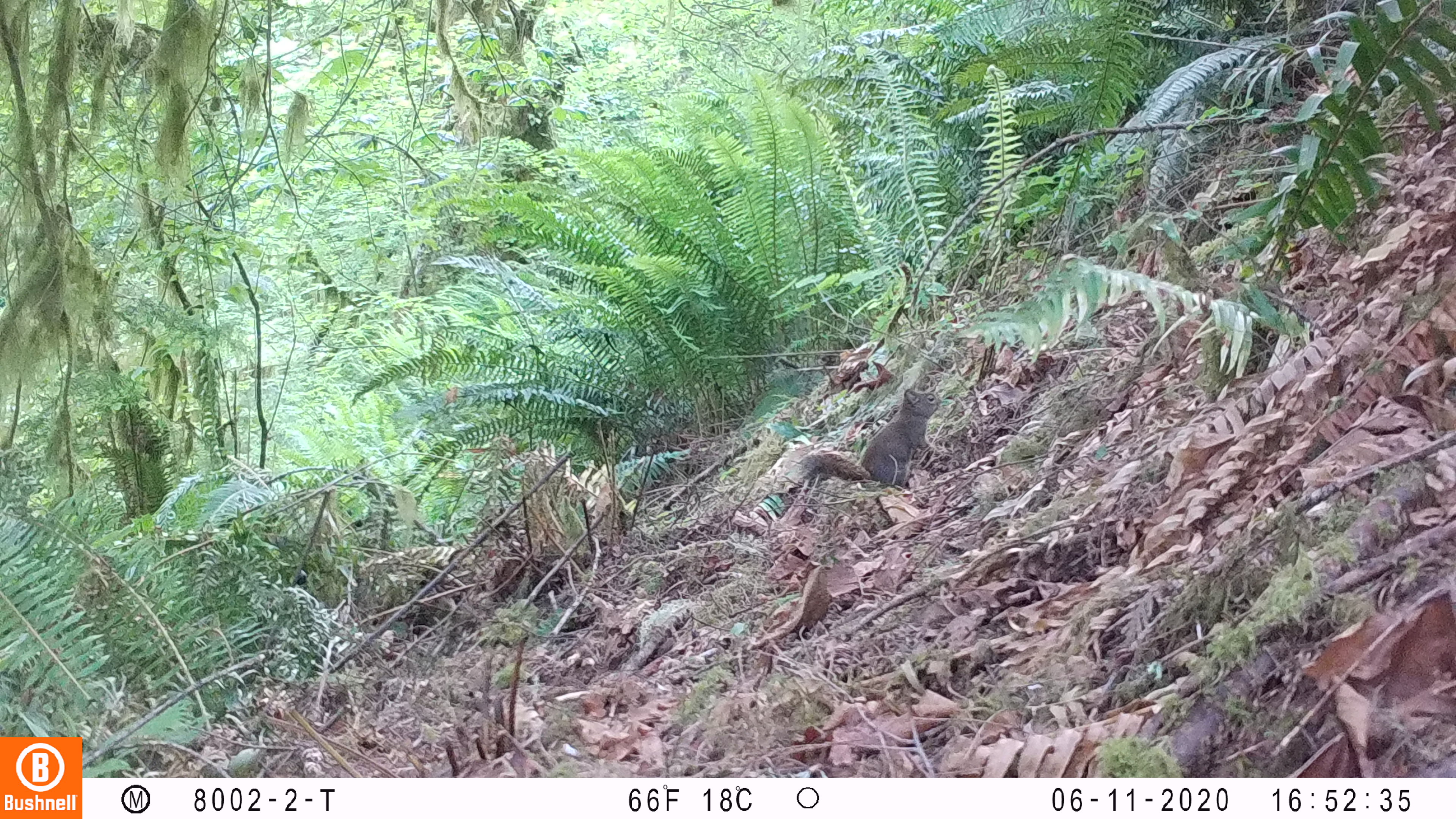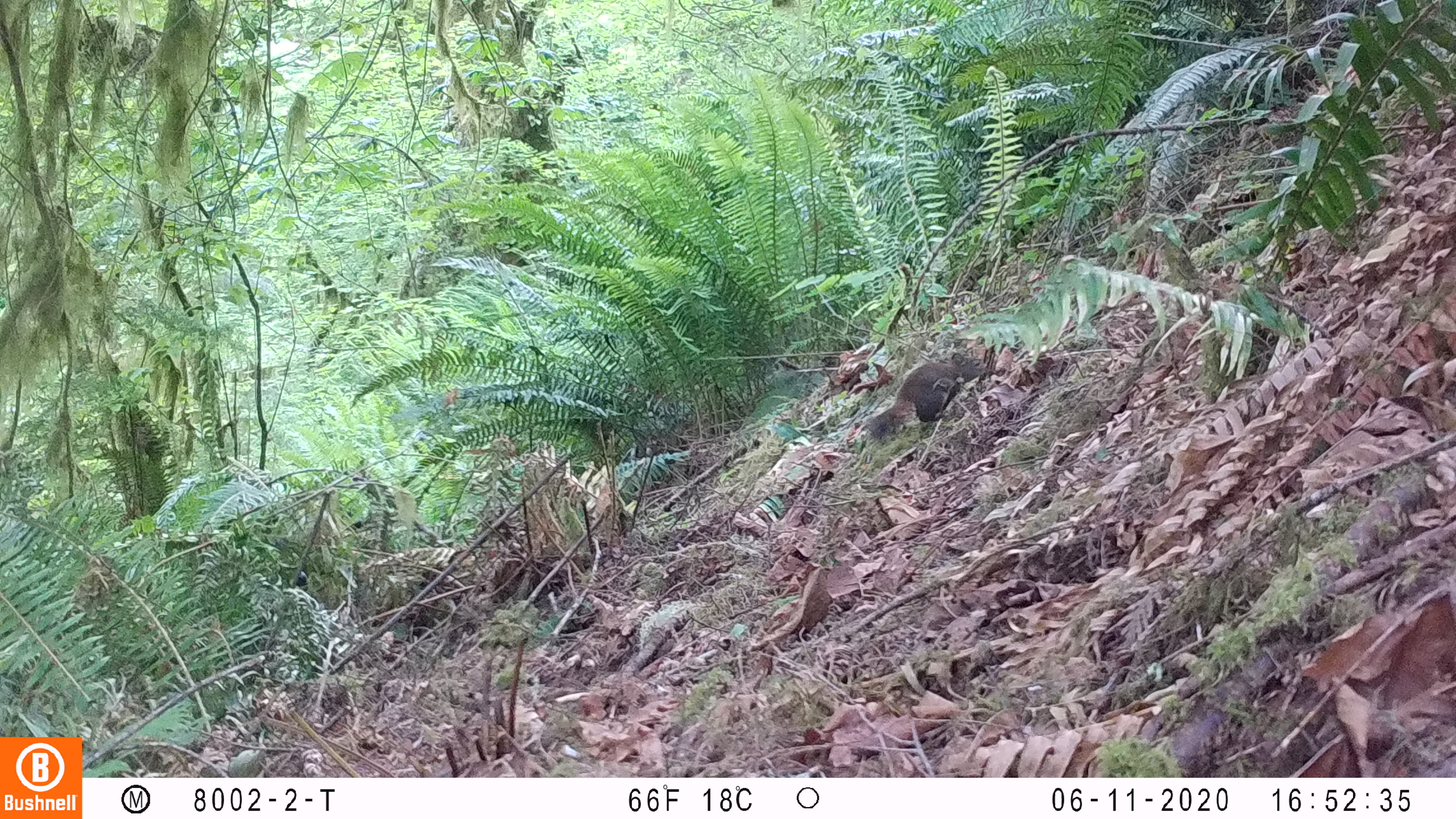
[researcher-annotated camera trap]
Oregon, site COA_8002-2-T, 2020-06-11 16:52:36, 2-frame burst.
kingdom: Animalia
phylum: Chordata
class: Mammalia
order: Rodentia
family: Sciuridae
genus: Tamiasciurus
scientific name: Tamiasciurus douglasii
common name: douglas squirrel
Douglas squirrel (Tamiasciurus douglasii).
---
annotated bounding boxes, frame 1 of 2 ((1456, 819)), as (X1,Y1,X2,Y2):
douglas squirrel: (792,386,942,489)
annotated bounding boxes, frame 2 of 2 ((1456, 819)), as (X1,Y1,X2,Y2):
douglas squirrel: (862,350,987,442)